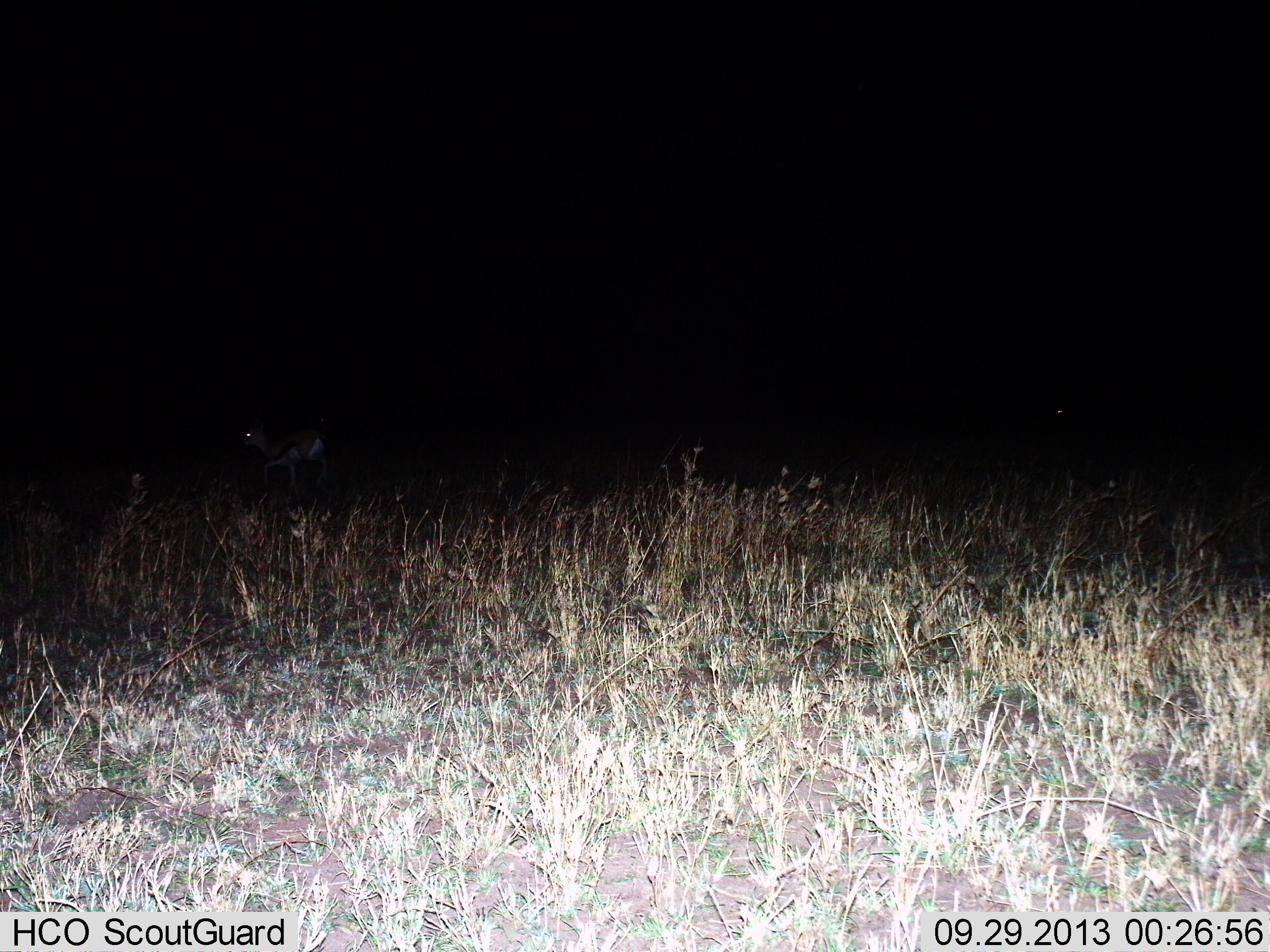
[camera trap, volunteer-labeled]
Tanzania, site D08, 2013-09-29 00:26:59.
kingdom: Animalia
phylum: Chordata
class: Mammalia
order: Artiodactyla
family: Bovidae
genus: Eudorcas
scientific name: Eudorcas thomsonii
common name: thomson's gazelle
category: gazellethomsons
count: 1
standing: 35%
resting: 0%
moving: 65%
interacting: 0%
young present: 0%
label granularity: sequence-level